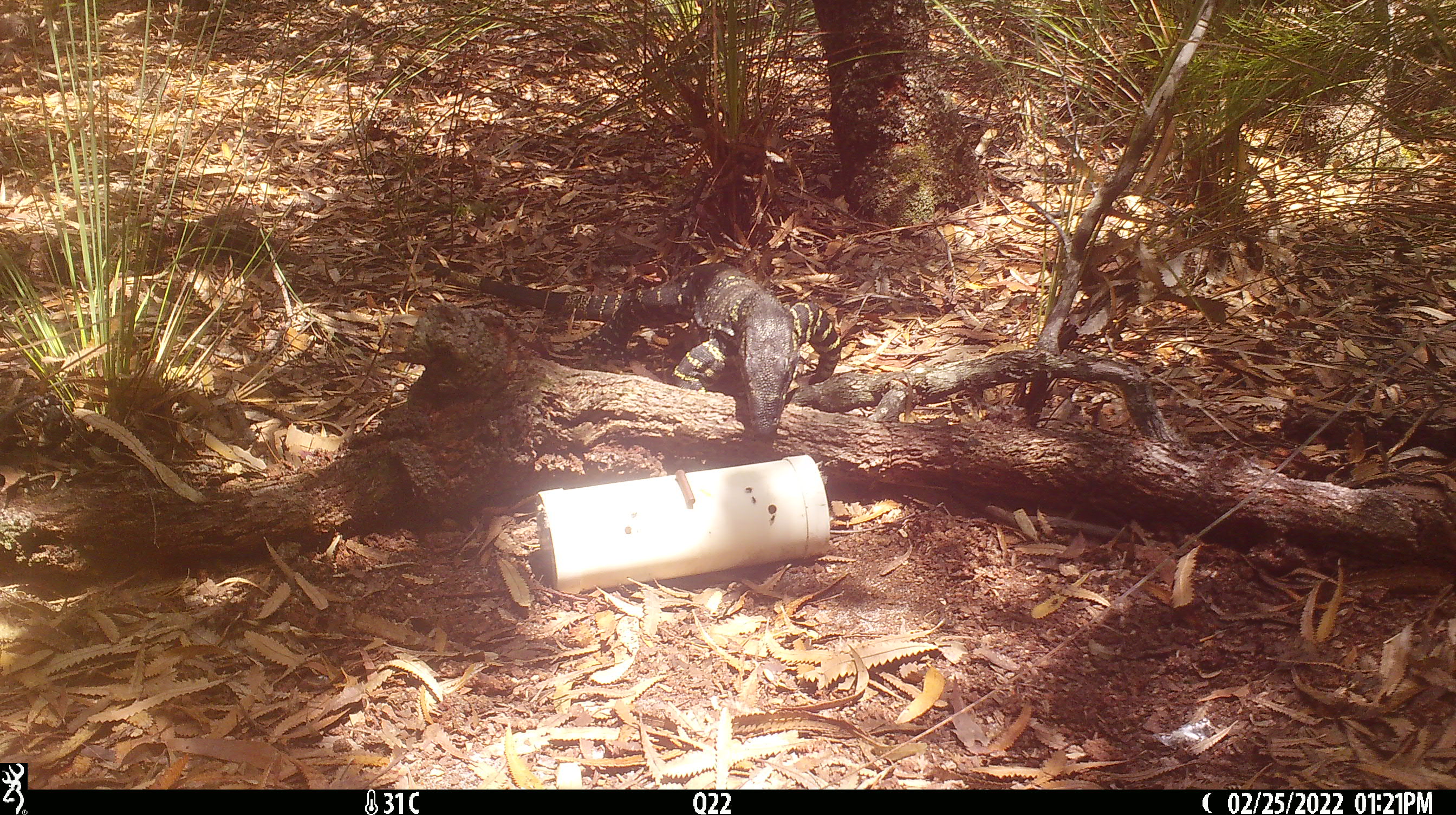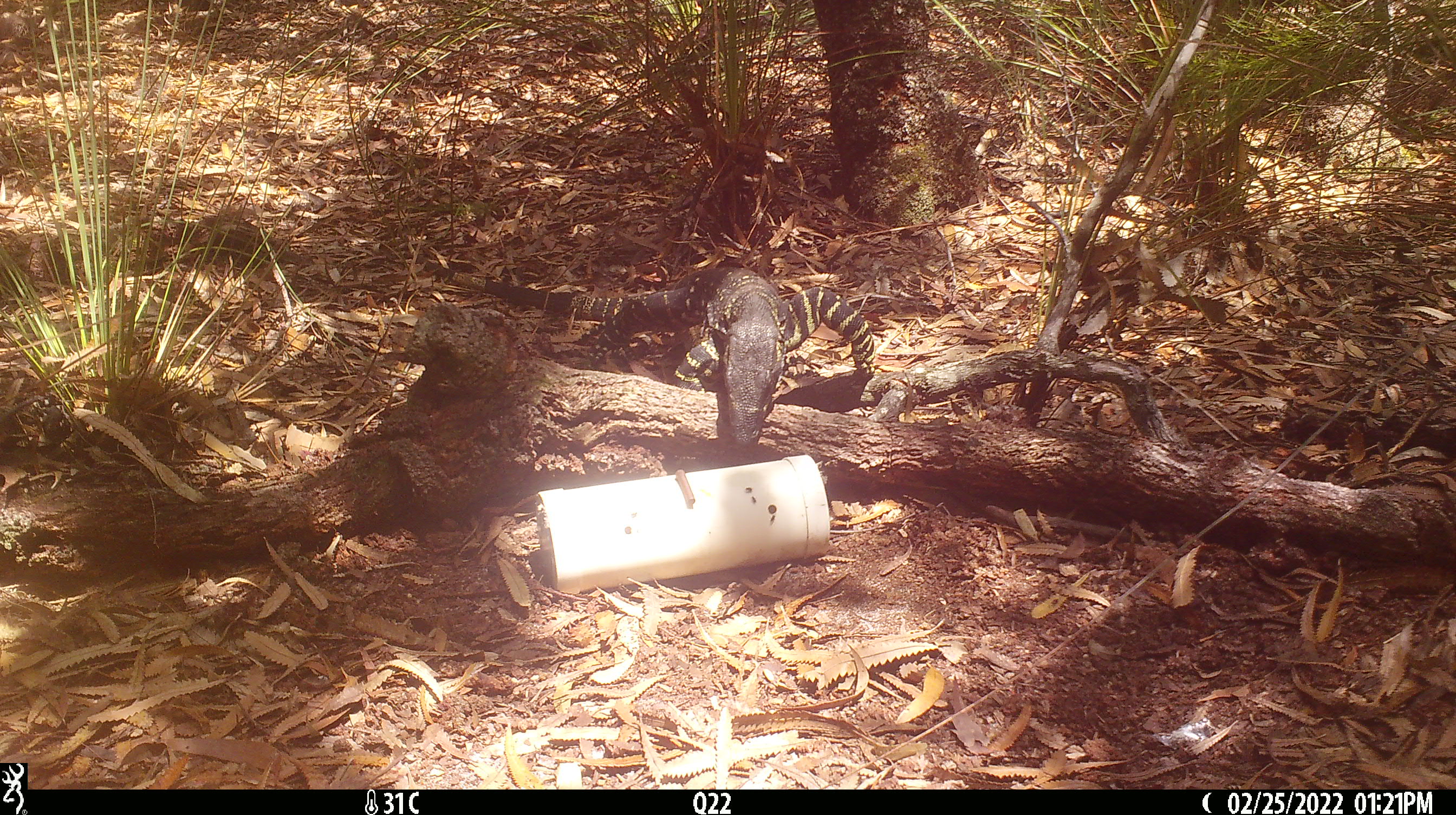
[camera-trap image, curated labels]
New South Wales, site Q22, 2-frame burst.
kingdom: Animalia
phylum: Chordata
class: Reptilia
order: Squamata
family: Varanidae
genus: Varanus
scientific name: Varanus varius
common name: lace monitor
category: goanna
Goanna (lace monitor) (Varanus varius).